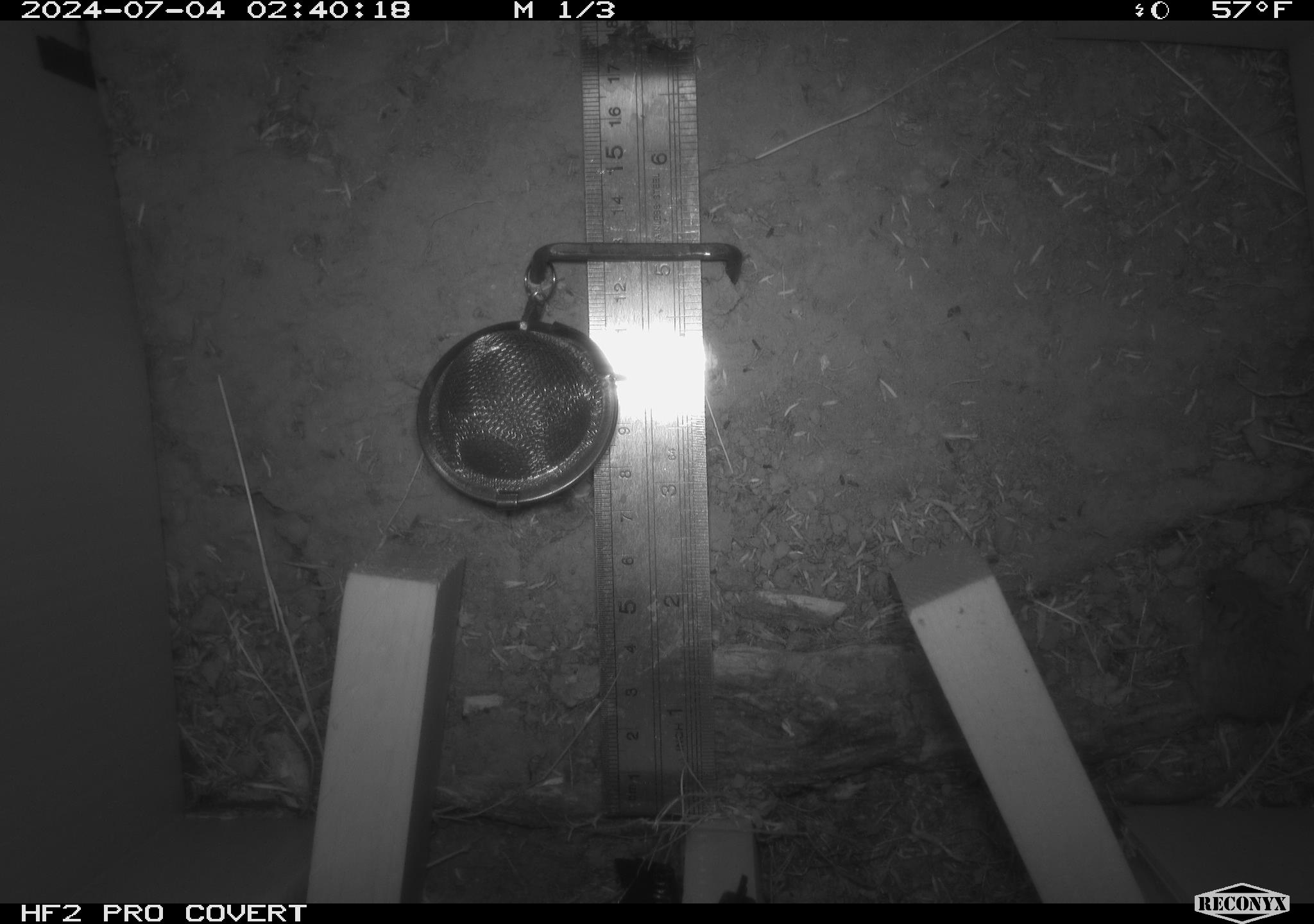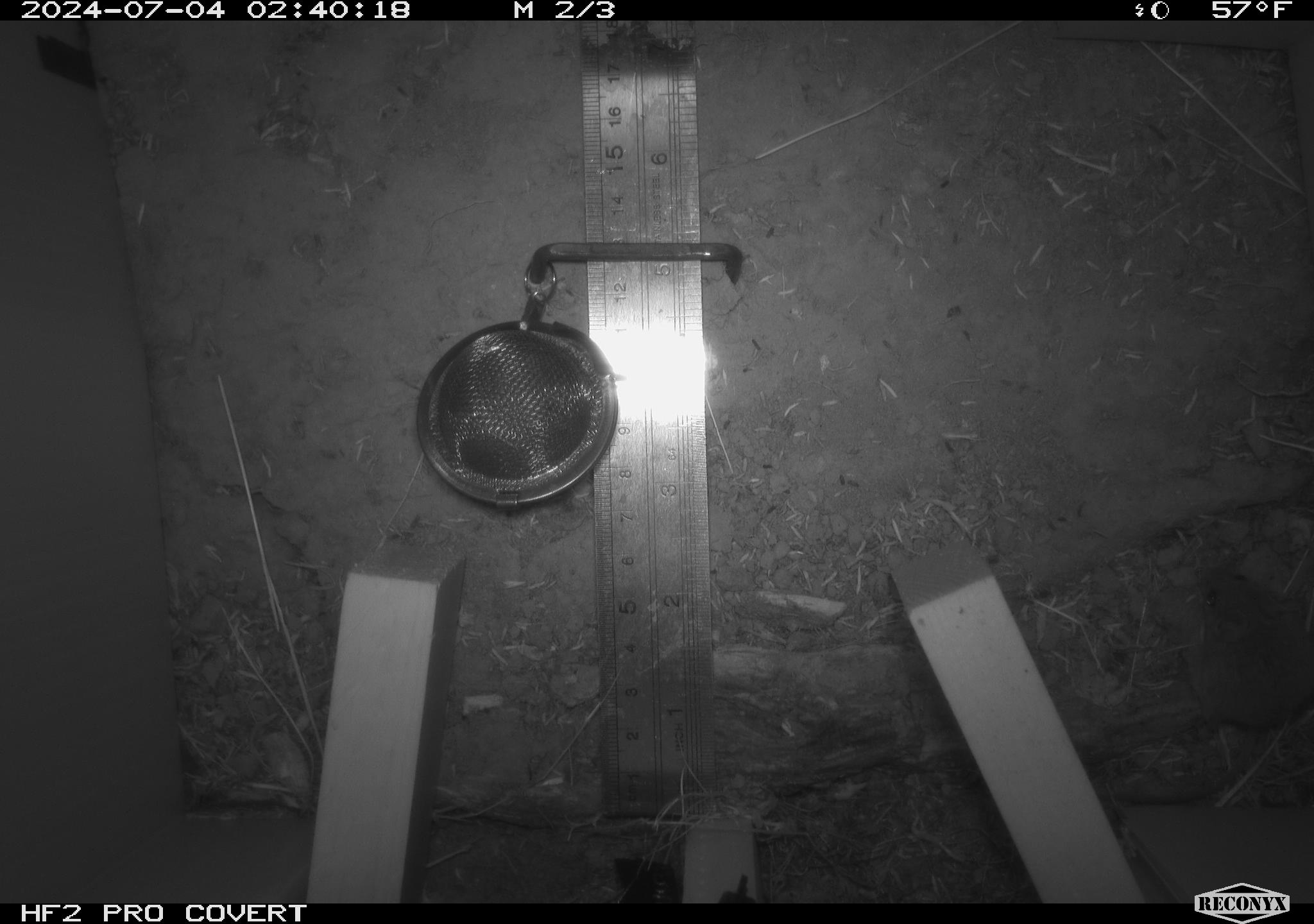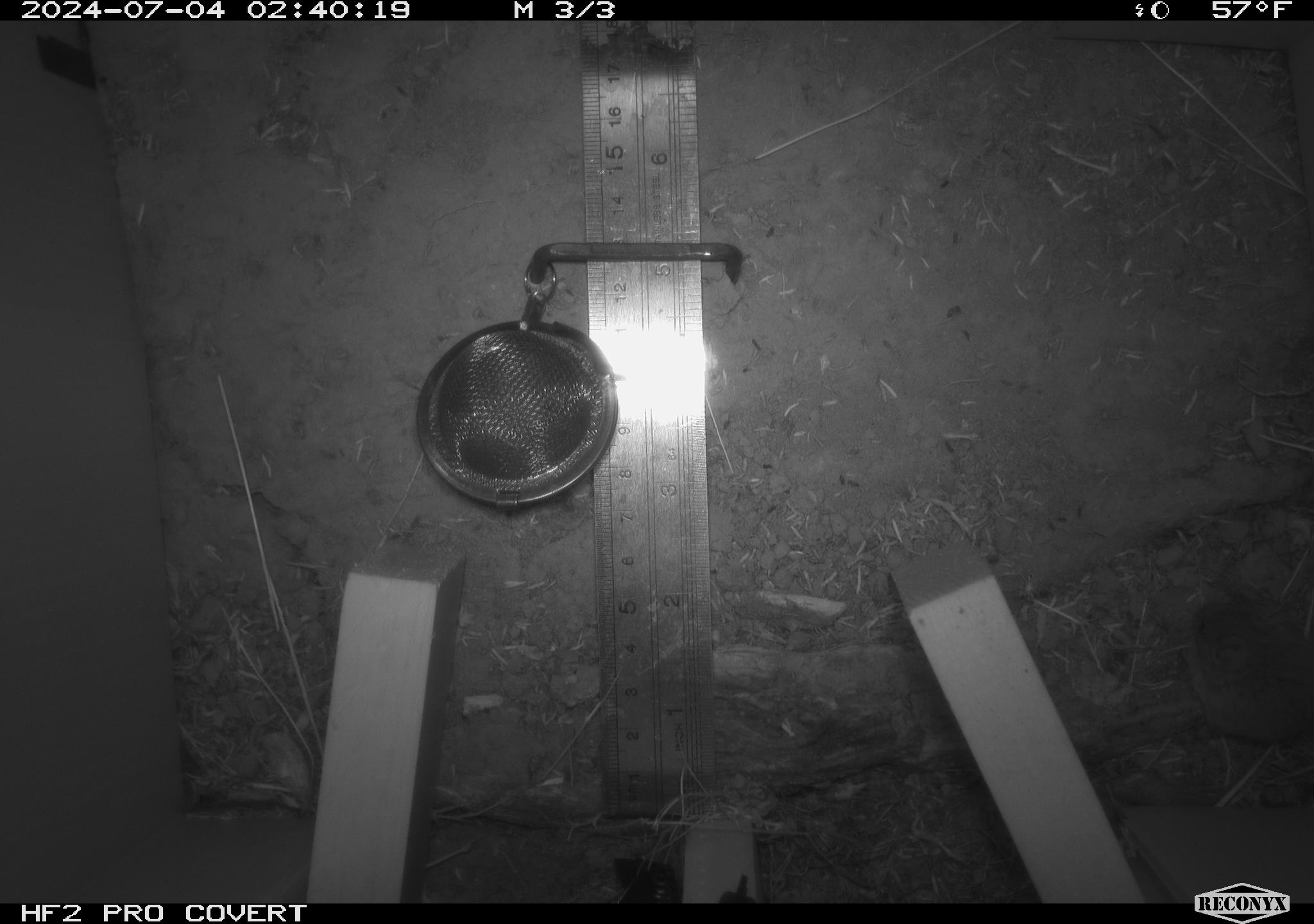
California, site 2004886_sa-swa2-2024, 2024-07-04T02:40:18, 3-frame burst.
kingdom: Animalia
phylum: Chordata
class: Mammalia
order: Rodentia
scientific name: Rodentia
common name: mouse species